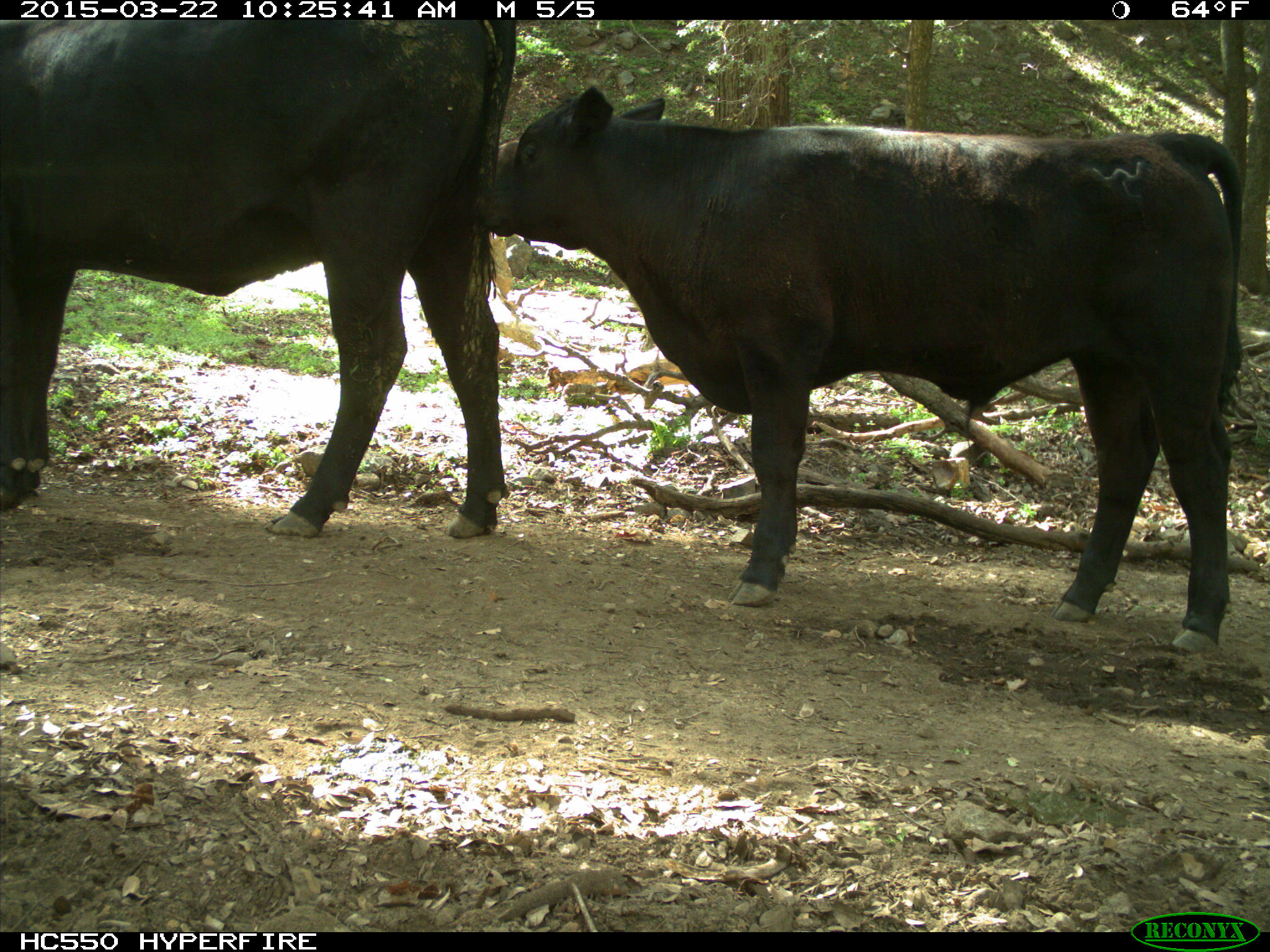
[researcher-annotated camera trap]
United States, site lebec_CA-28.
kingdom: Animalia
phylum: Chordata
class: Mammalia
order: Artiodactyla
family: Bovidae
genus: Bos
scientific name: Bos taurus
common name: domestic cow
Bos taurus (domestic cow).